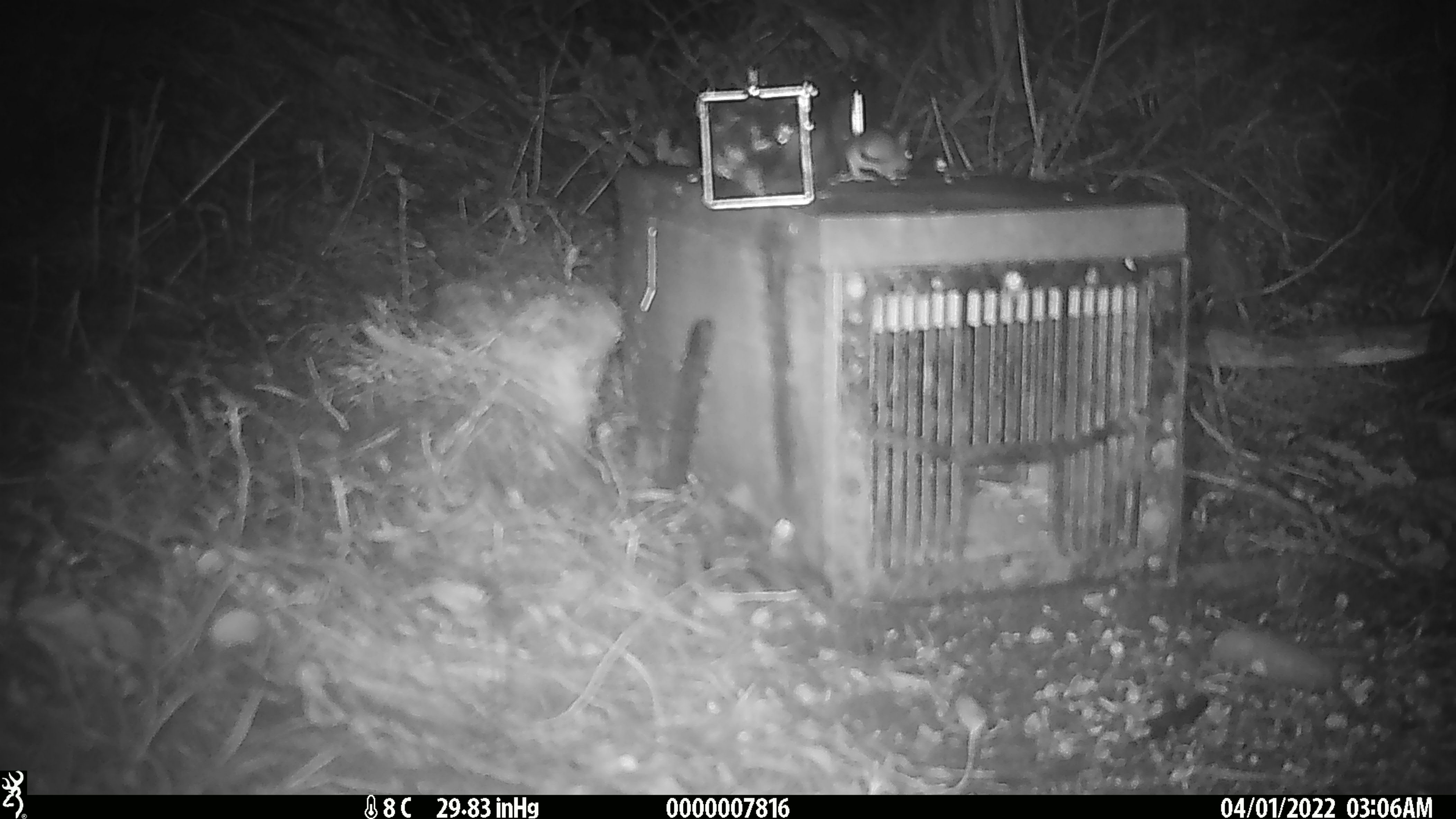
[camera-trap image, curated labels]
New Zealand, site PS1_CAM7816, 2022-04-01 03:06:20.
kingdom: Animalia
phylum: Chordata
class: Mammalia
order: Rodentia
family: Muridae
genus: Mus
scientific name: Mus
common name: mouse